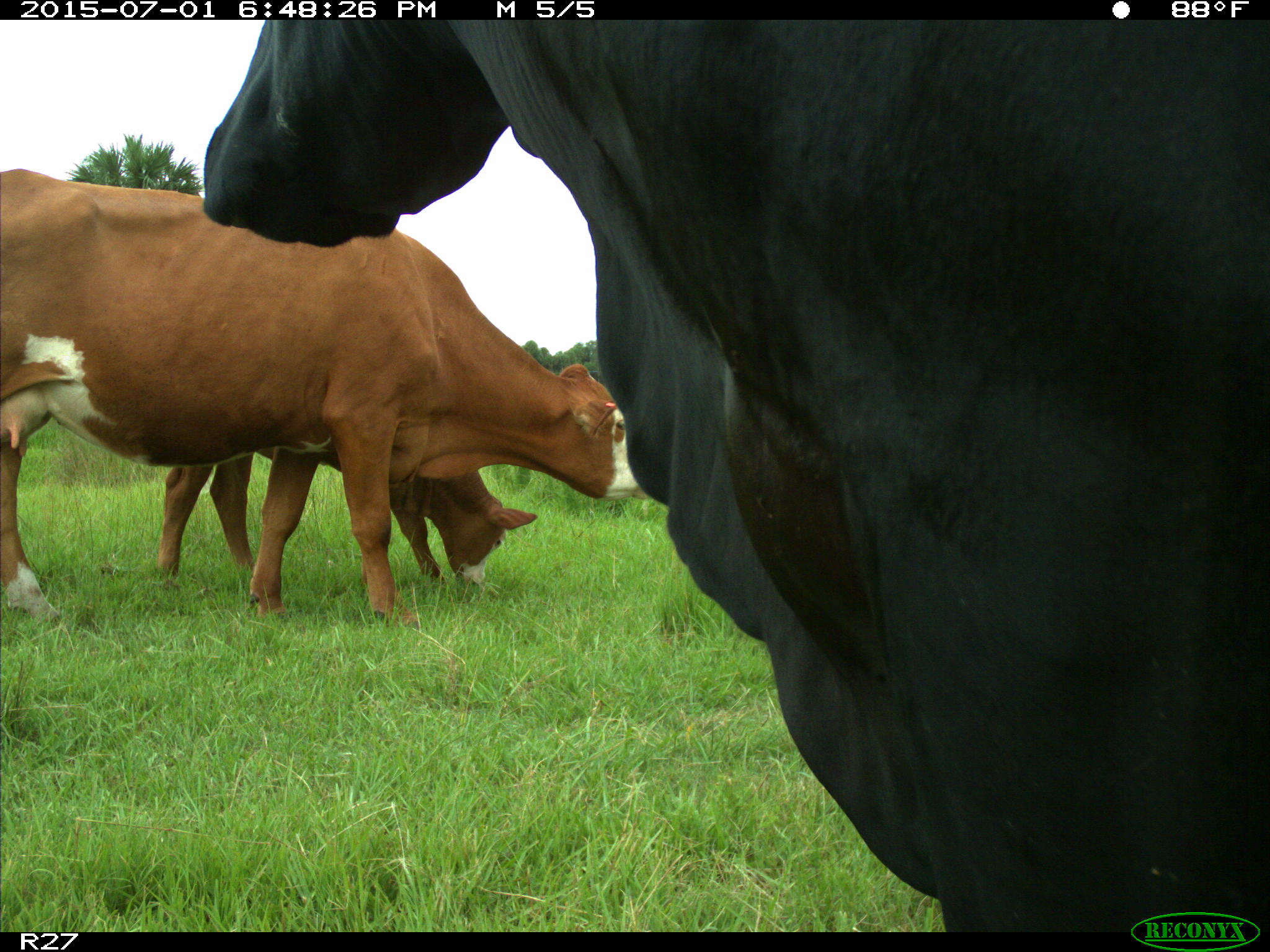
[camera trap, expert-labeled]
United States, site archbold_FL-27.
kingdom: Animalia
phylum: Chordata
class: Mammalia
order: Artiodactyla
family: Bovidae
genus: Bos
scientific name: Bos taurus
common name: domestic cow